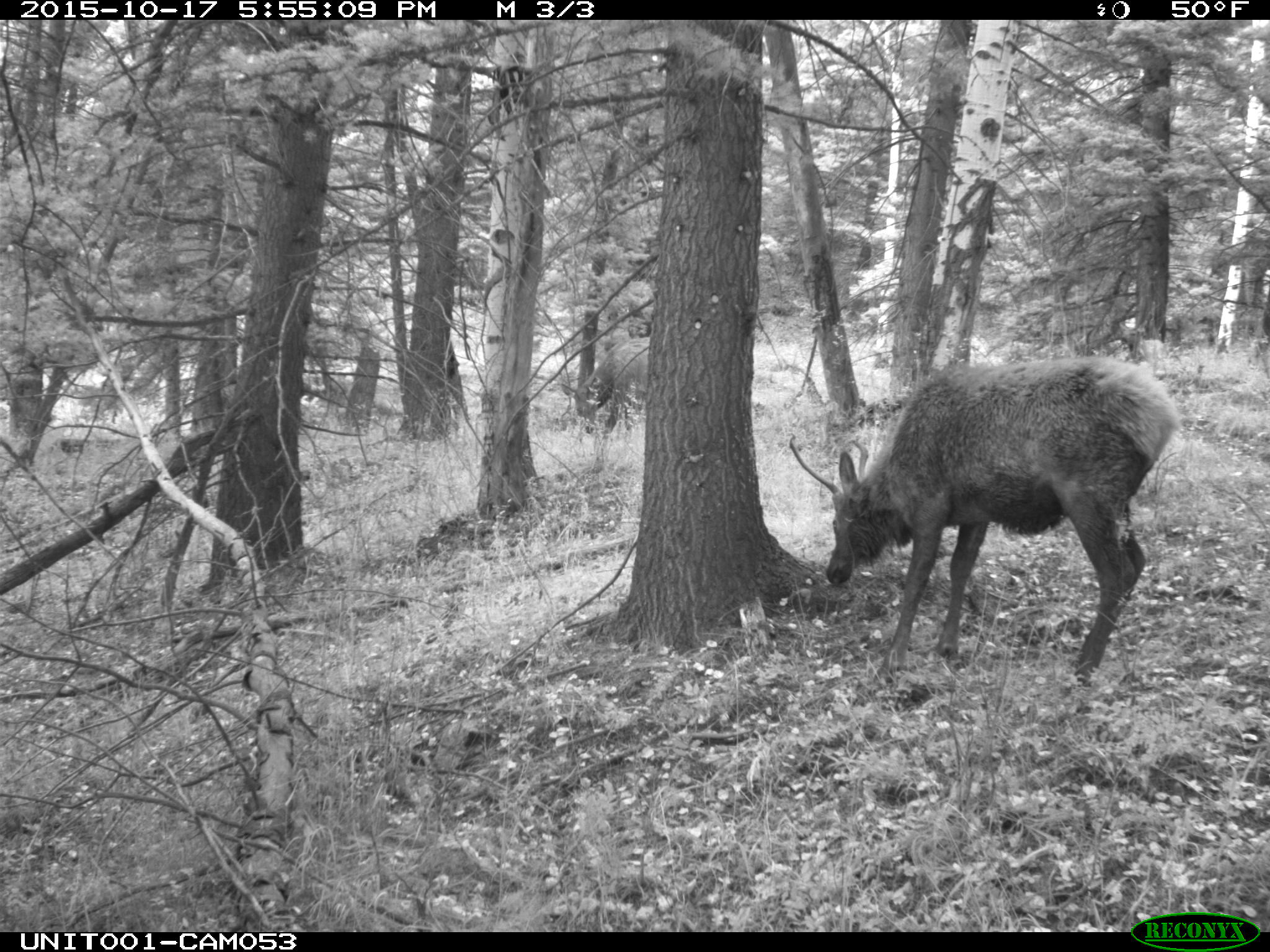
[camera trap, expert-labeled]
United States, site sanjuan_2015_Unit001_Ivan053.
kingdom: Animalia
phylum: Chordata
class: Mammalia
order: Artiodactyla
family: Cervidae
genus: Cervus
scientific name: Cervus elaphus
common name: red deer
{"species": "Cervus elaphus (red deer)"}